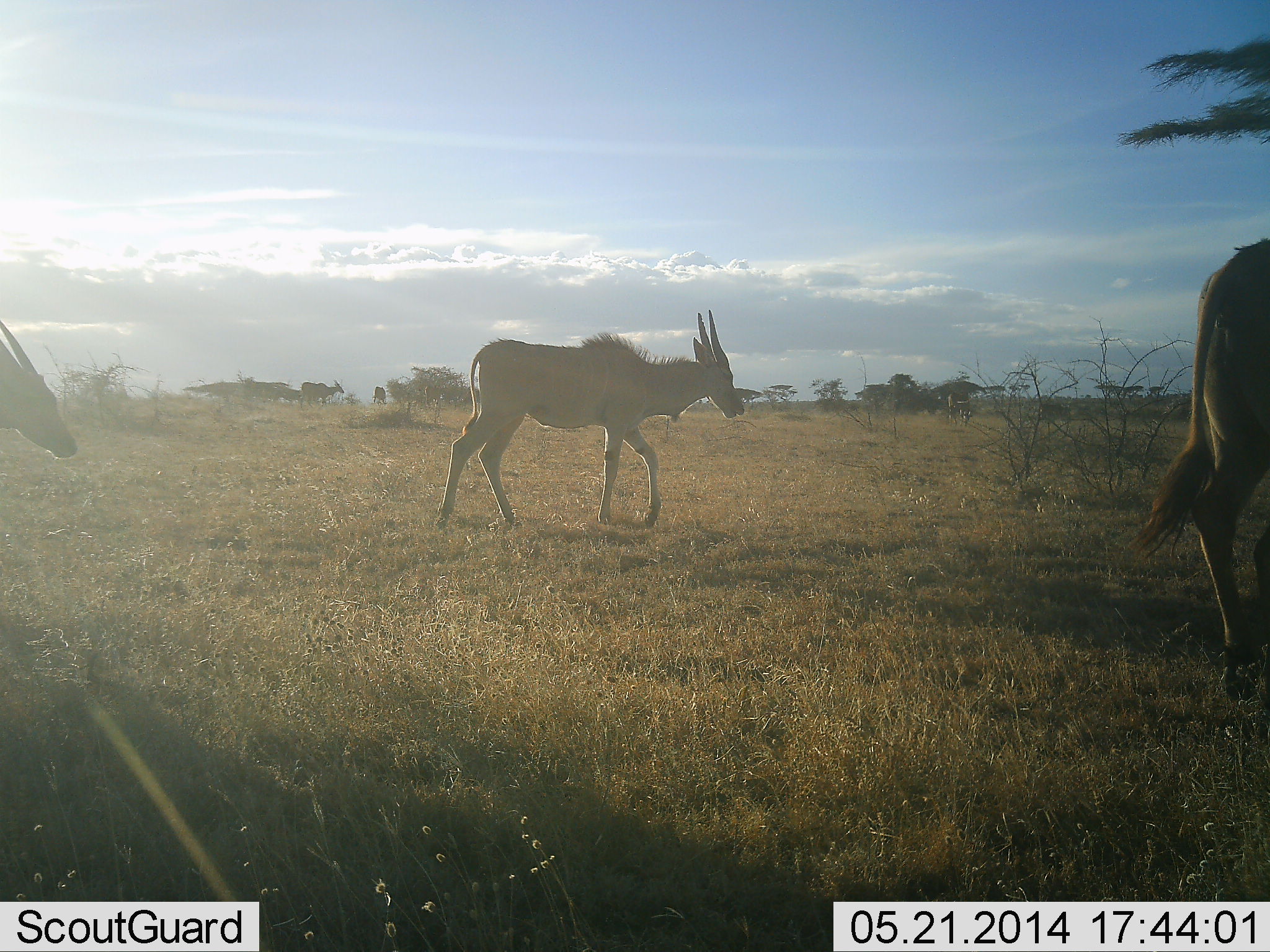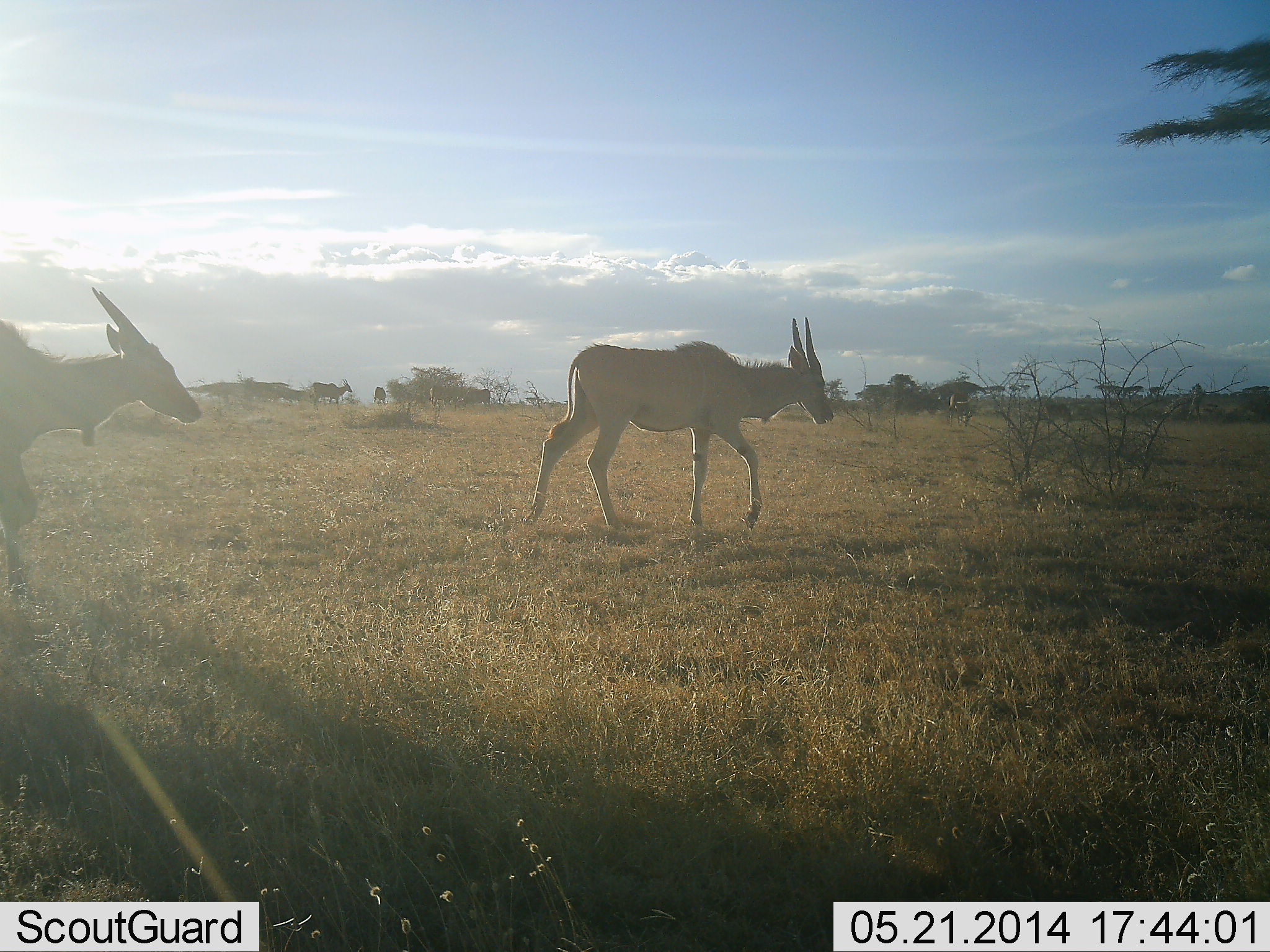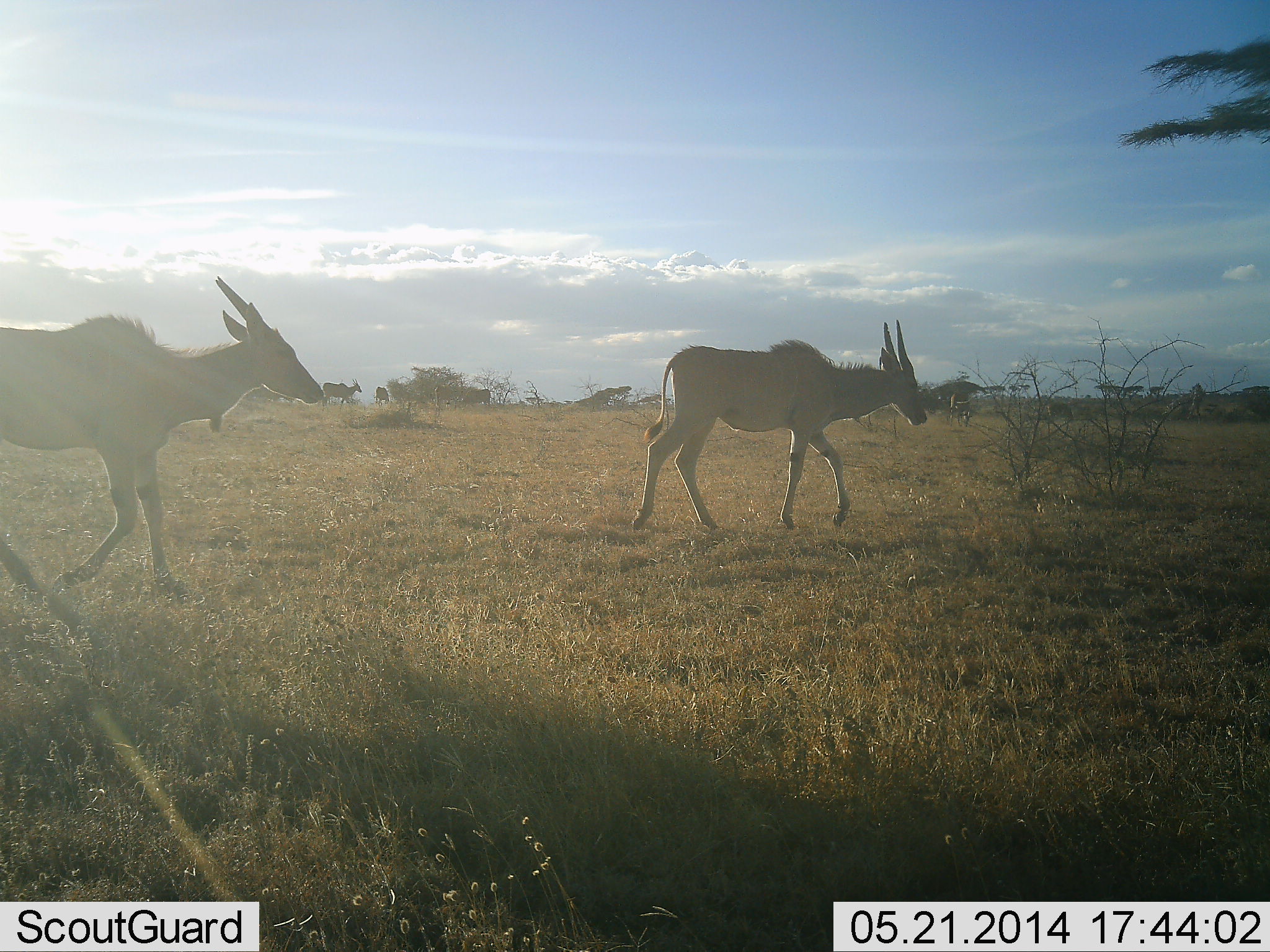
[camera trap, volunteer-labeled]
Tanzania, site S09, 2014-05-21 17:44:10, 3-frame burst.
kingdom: Animalia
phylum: Chordata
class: Mammalia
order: Artiodactyla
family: Bovidae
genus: Tragelaphus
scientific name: Tragelaphus oryx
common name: eland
Eland (Tragelaphus oryx), count 5. Behavior (volunteer vote fractions): standing 10%, resting 0%, moving 100%, interacting 0%. Young present (vote fraction): 10%. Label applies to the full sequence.